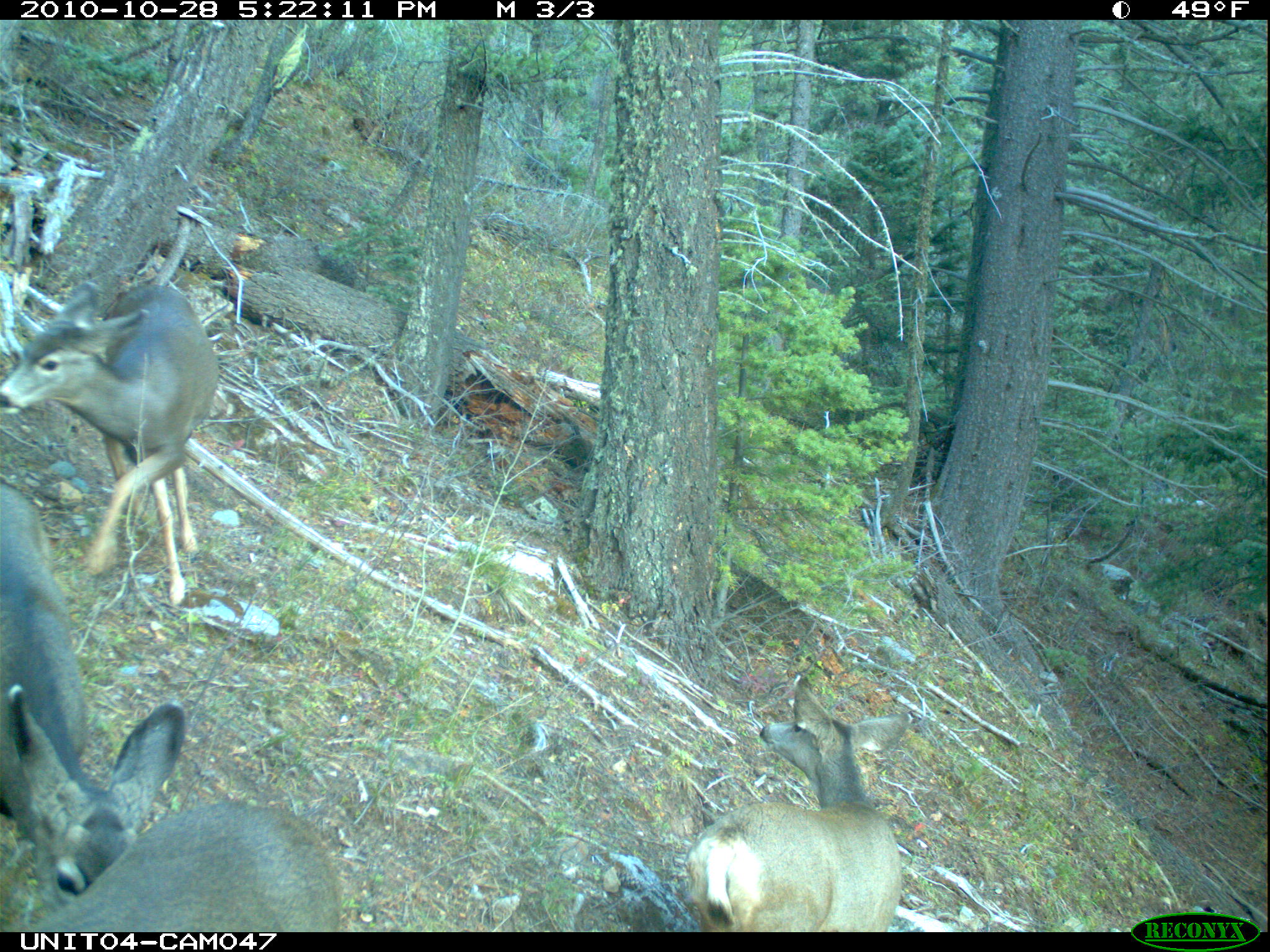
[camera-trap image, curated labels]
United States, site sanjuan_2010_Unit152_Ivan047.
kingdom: Animalia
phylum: Chordata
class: Mammalia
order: Artiodactyla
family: Cervidae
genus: Odocoileus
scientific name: Odocoileus hemionus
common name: mule deer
Odocoileus hemionus (mule deer).